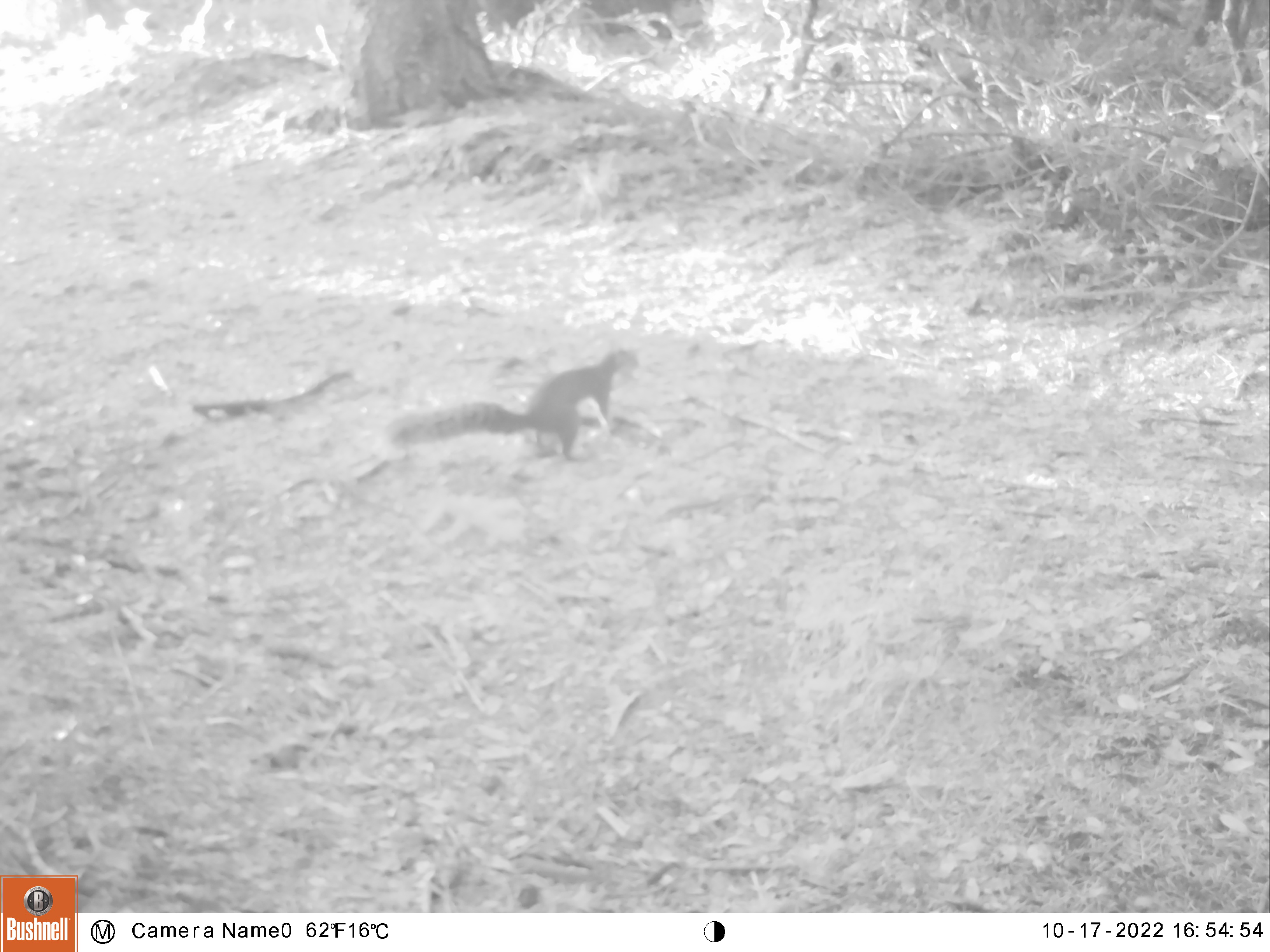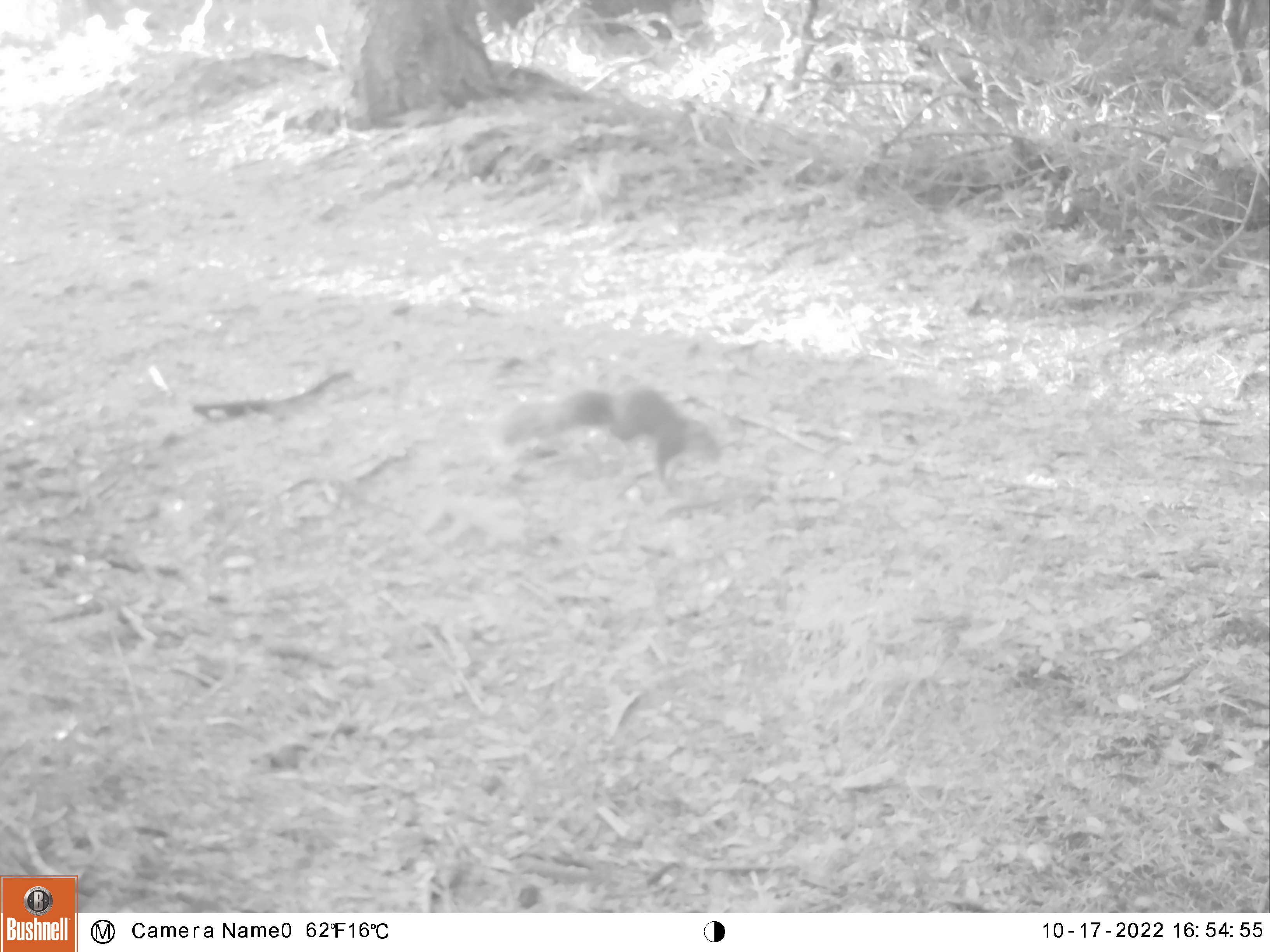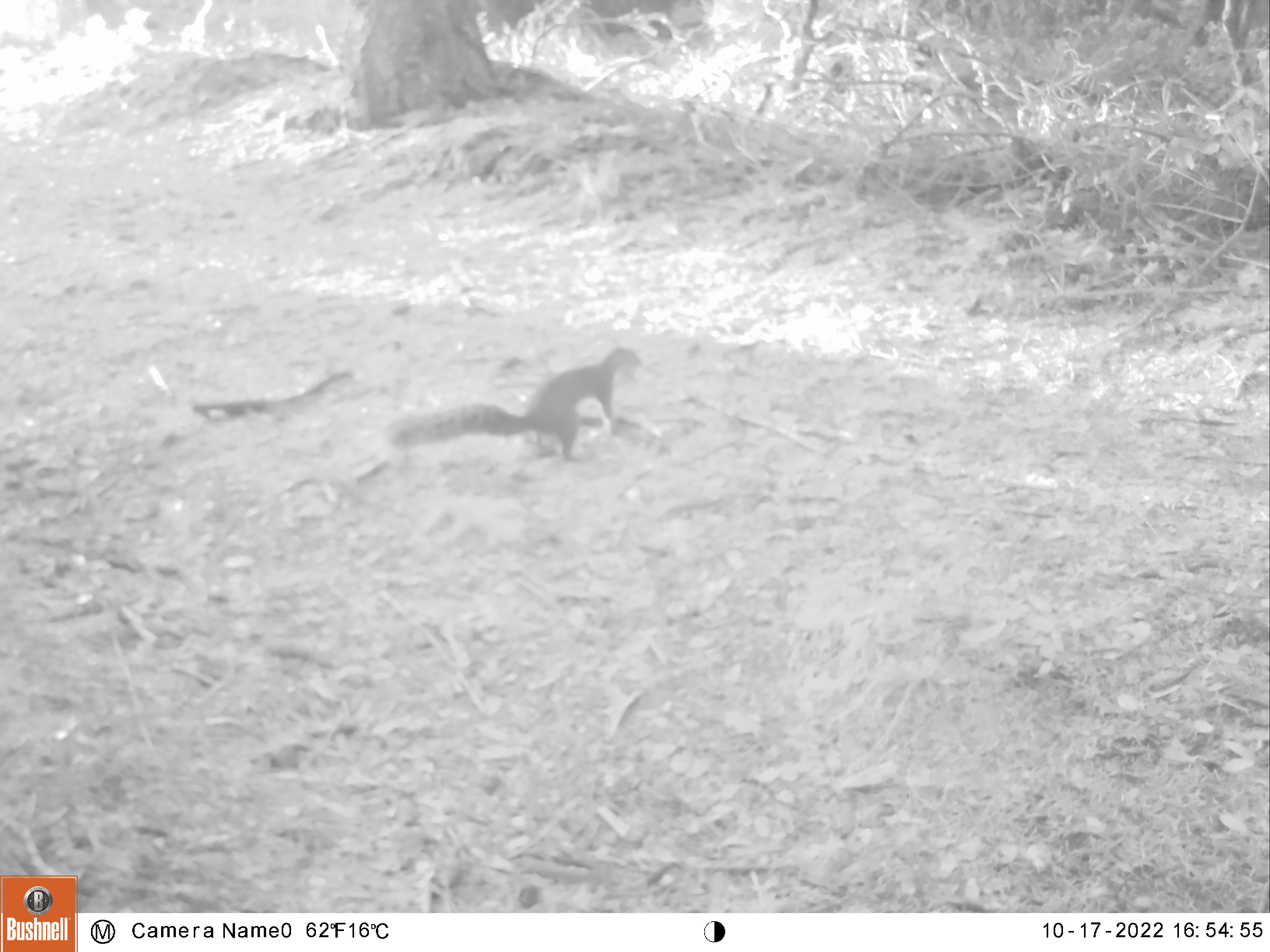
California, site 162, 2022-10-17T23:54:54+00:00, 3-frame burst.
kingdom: Animalia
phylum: Chordata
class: Mammalia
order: Rodentia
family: Sciuridae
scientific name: Sciuridae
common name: squirrel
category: unknown squirrel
Unknown squirrel (squirrel) (Sciuridae).